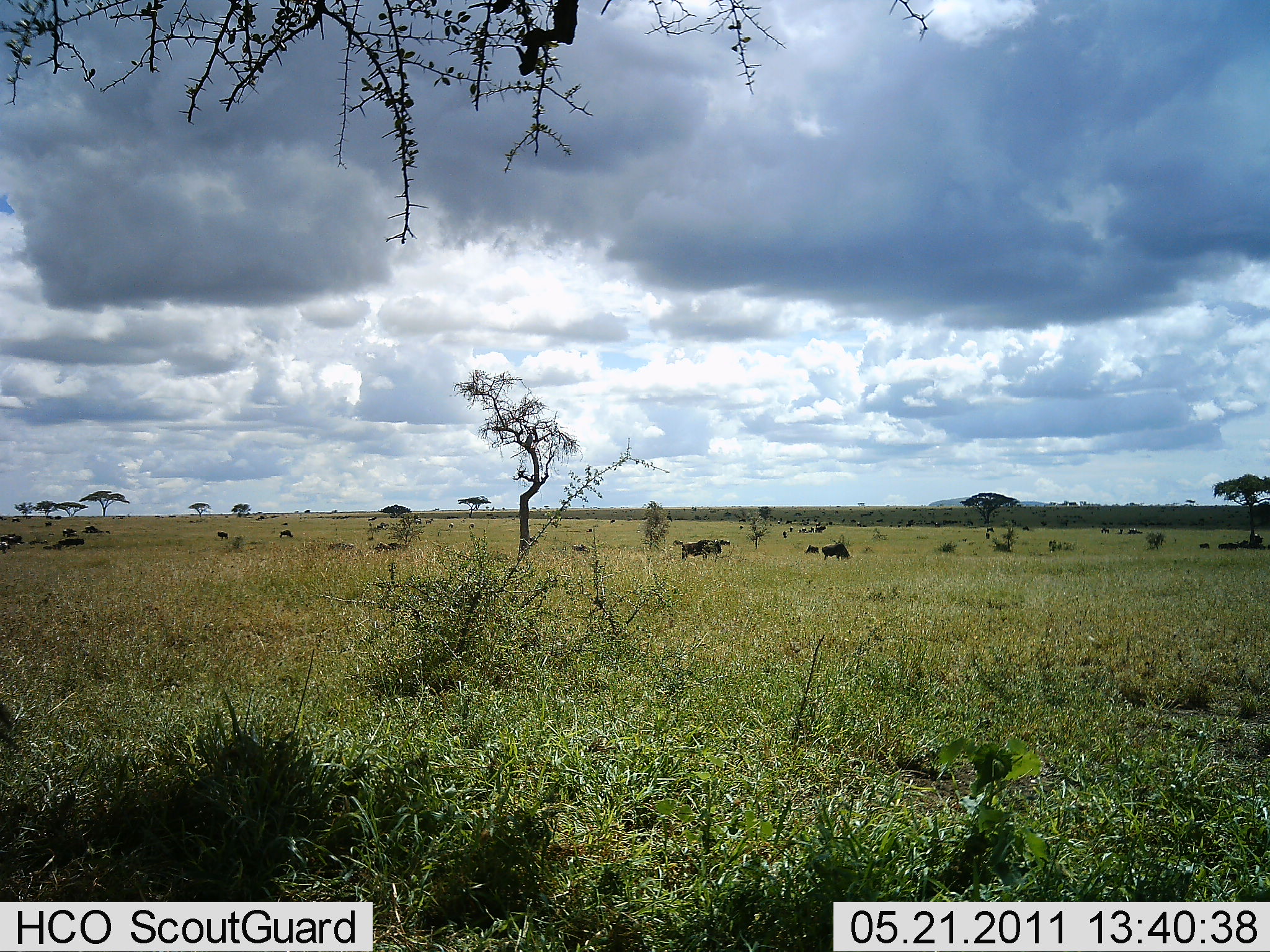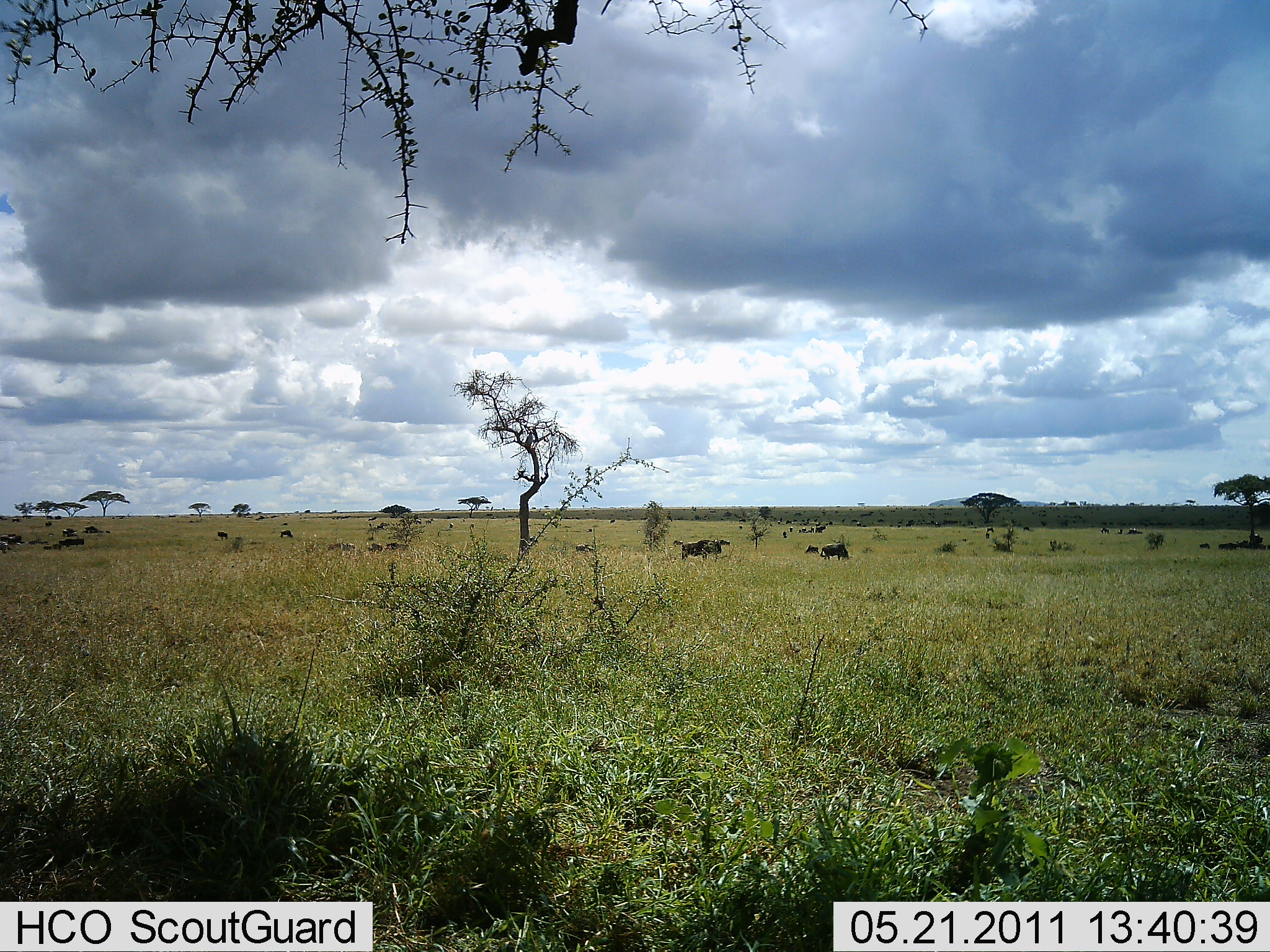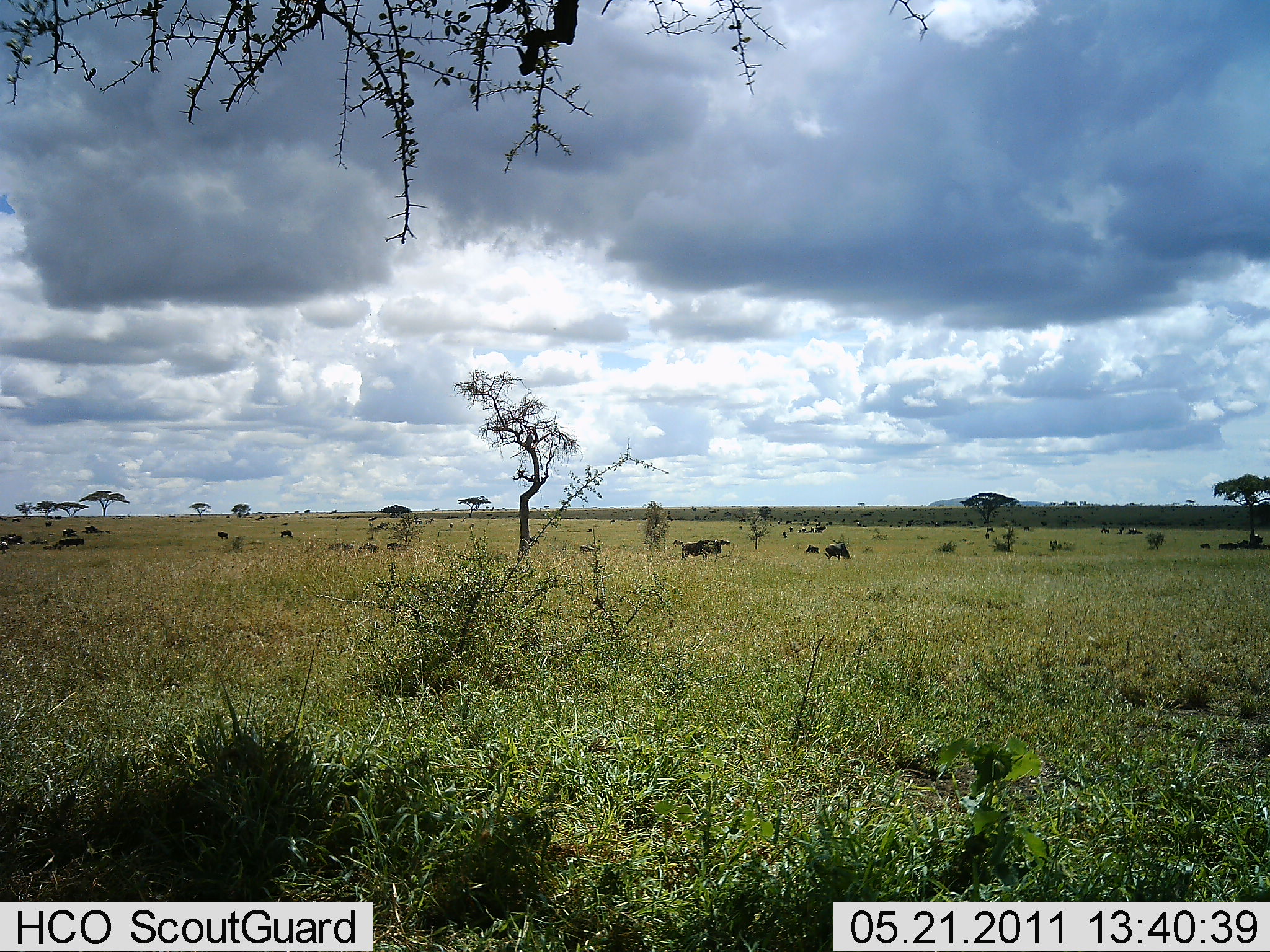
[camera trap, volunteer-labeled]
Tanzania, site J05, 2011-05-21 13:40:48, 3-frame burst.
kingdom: Animalia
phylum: Chordata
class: Mammalia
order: Artiodactyla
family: Bovidae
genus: Connochaetes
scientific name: Connochaetes taurinus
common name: blue wildebeest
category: wildebeest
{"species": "wildebeest (blue wildebeest) (Connochaetes taurinus)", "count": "11-50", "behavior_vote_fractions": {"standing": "58%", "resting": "8%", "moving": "0%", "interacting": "0%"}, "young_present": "0%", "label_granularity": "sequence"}